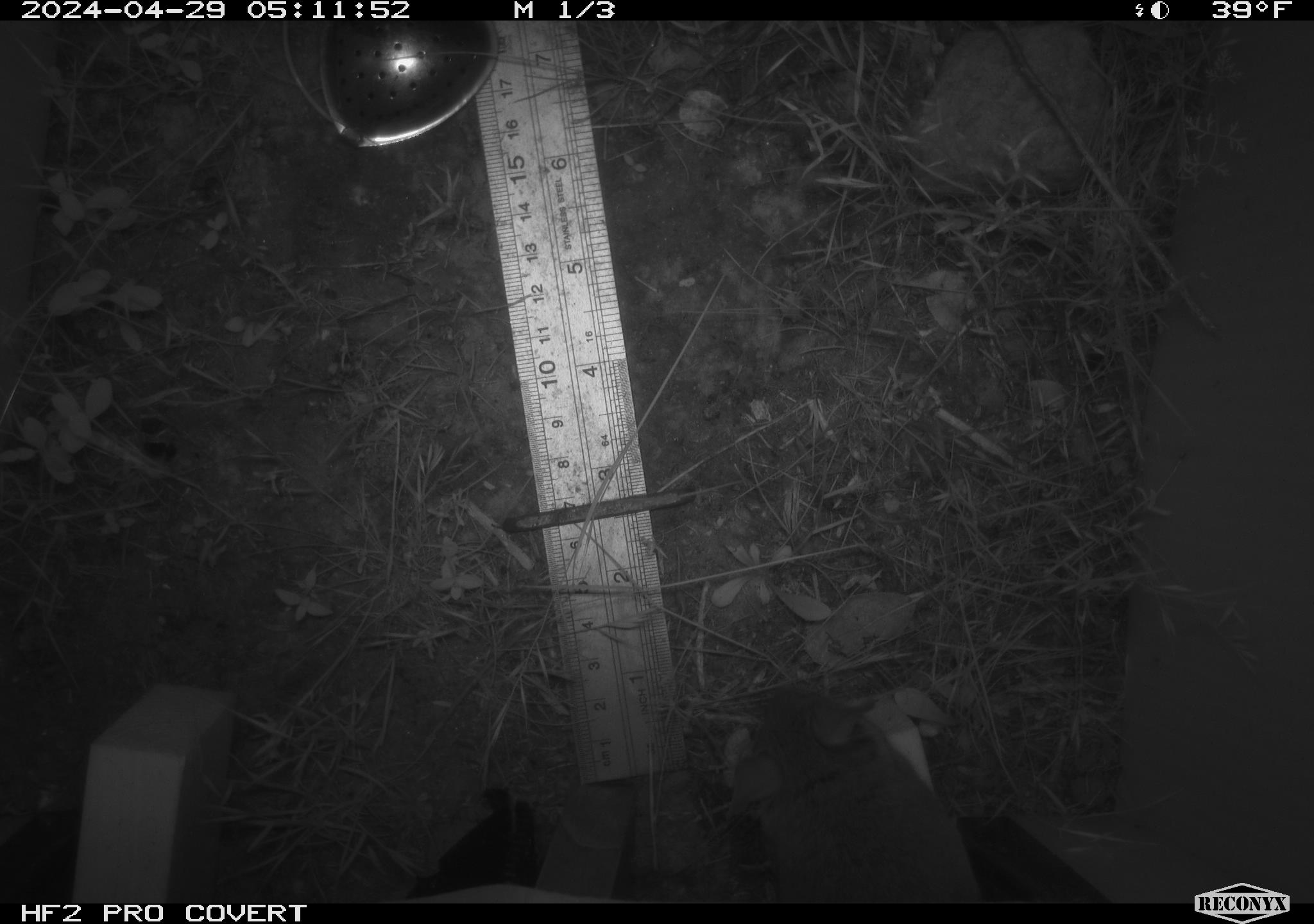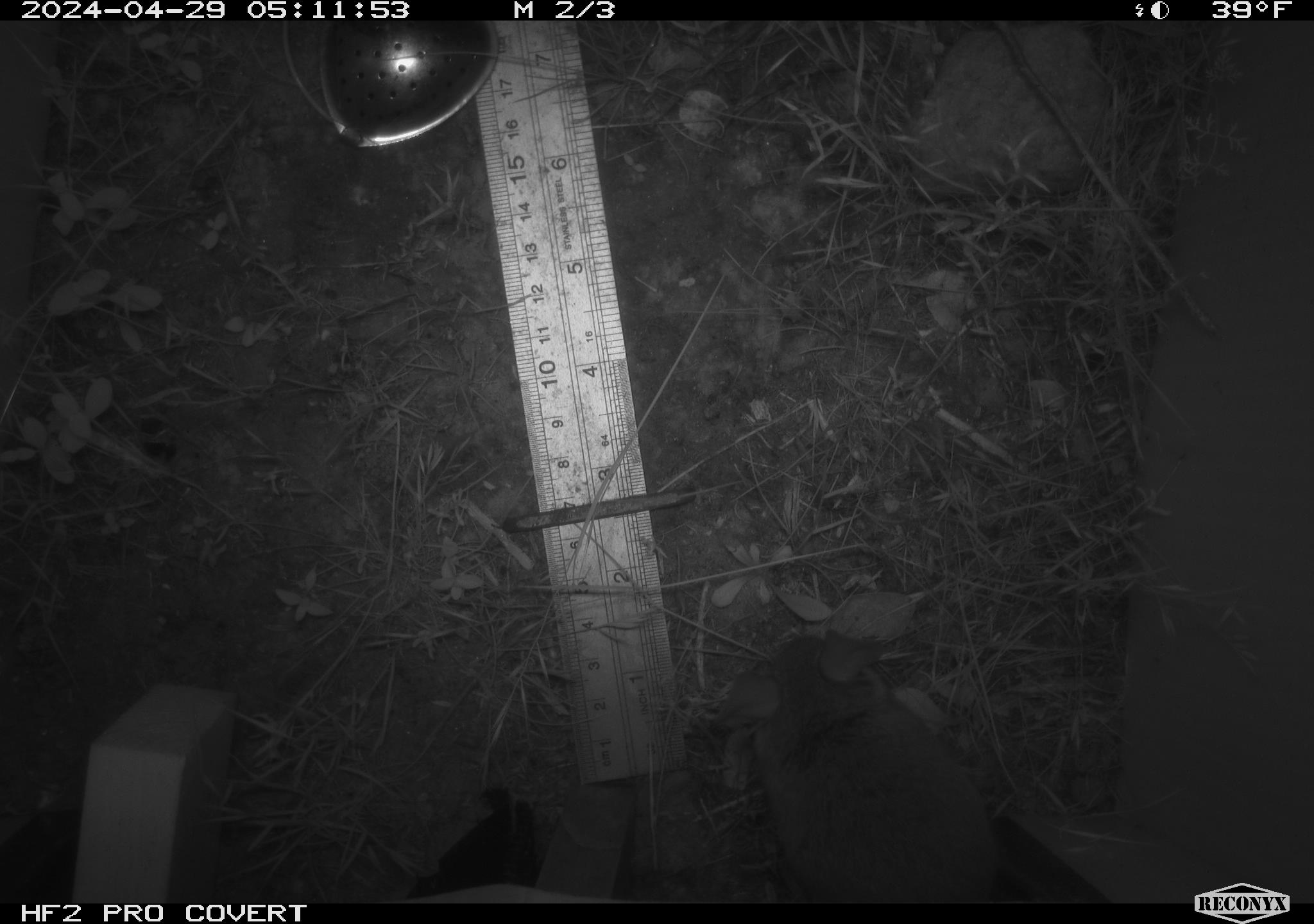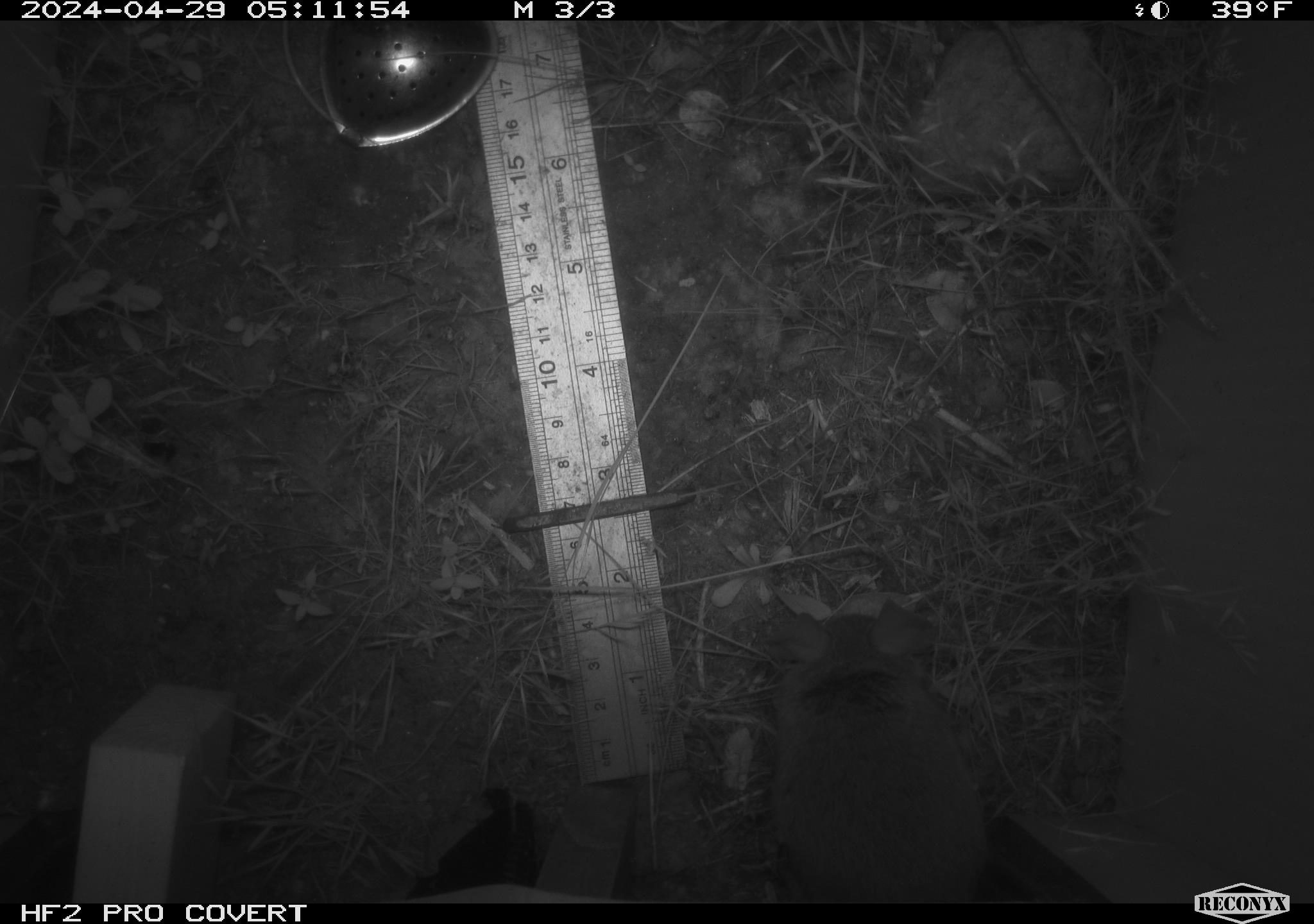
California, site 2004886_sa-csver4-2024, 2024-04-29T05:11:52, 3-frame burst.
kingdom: Animalia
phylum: Chordata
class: Mammalia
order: Rodentia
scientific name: Rodentia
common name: mouse species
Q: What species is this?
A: Mouse species (Rodentia).